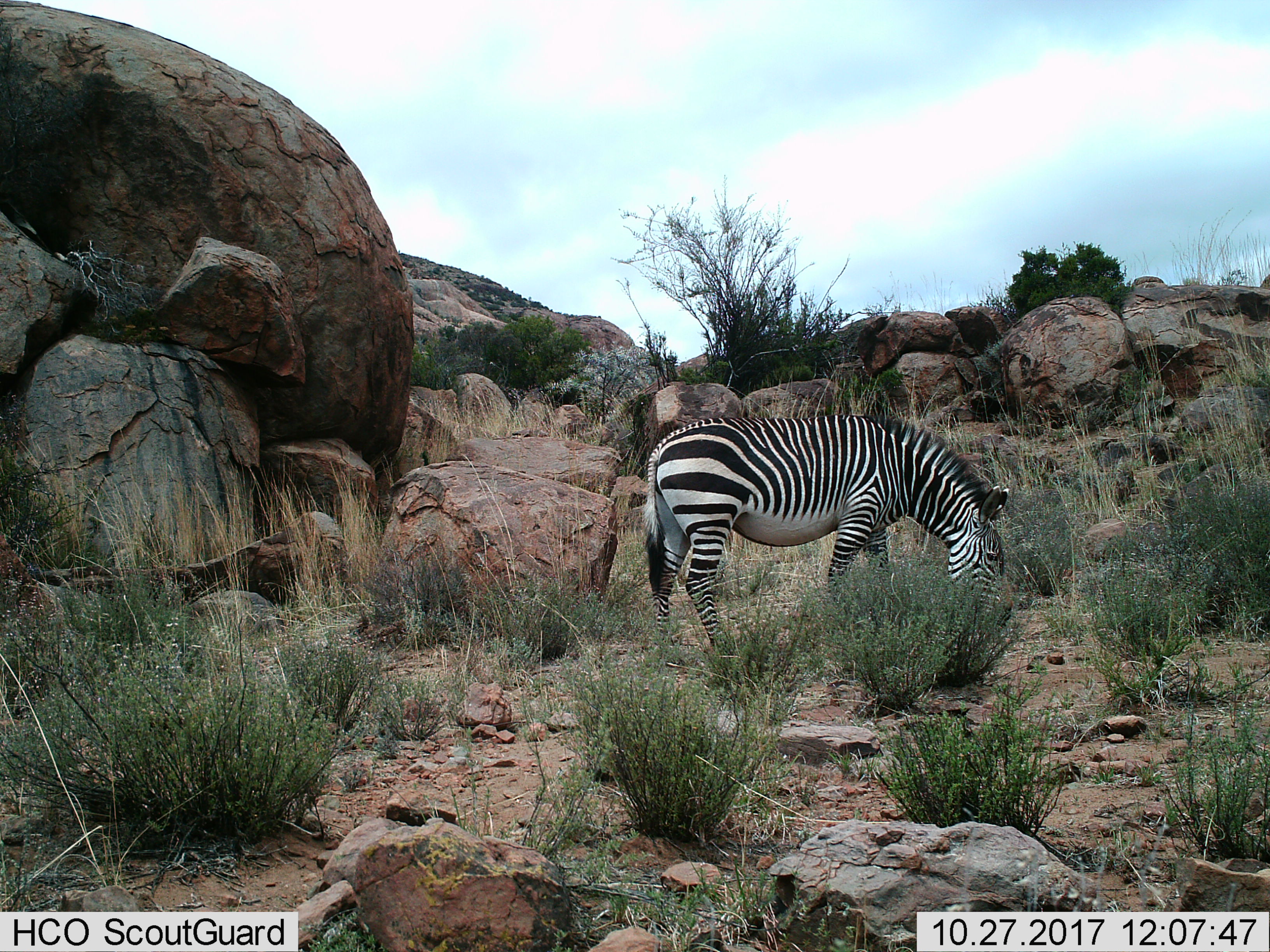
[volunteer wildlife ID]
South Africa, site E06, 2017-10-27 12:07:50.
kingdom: Animalia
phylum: Chordata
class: Mammalia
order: Perissodactyla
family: Equidae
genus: Equus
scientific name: Equus zebra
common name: mountain zebra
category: zebramountain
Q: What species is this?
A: Zebramountain (mountain zebra) (Equus zebra).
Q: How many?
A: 1.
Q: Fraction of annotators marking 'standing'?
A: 14%.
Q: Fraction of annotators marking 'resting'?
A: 0%.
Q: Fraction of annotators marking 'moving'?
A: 0%.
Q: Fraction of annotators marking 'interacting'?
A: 0%.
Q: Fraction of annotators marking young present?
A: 0%.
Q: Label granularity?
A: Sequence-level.